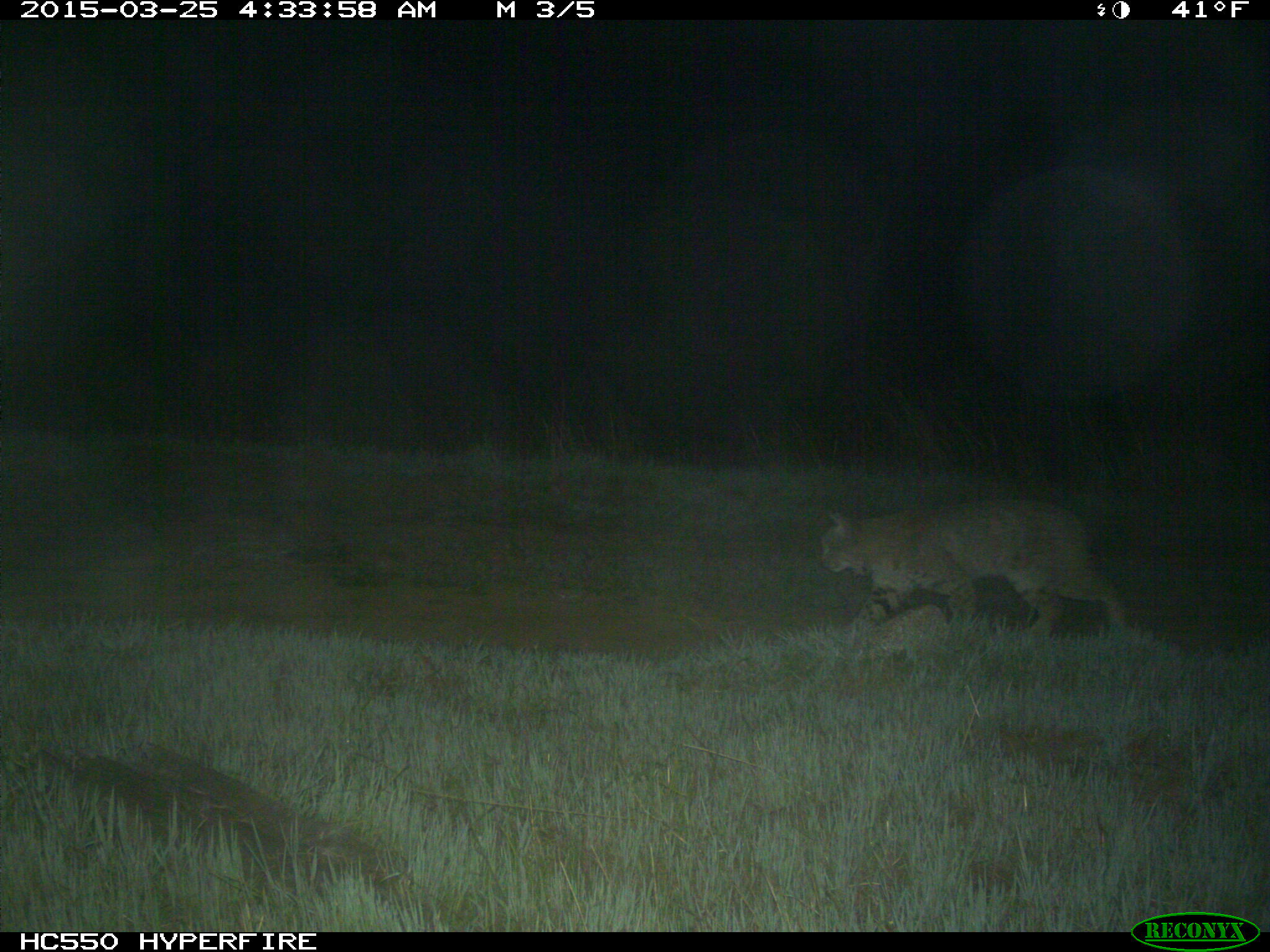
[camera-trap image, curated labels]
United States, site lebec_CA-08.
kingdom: Animalia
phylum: Chordata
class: Mammalia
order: Carnivora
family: Felidae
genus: Lynx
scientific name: Lynx rufus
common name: bobcat